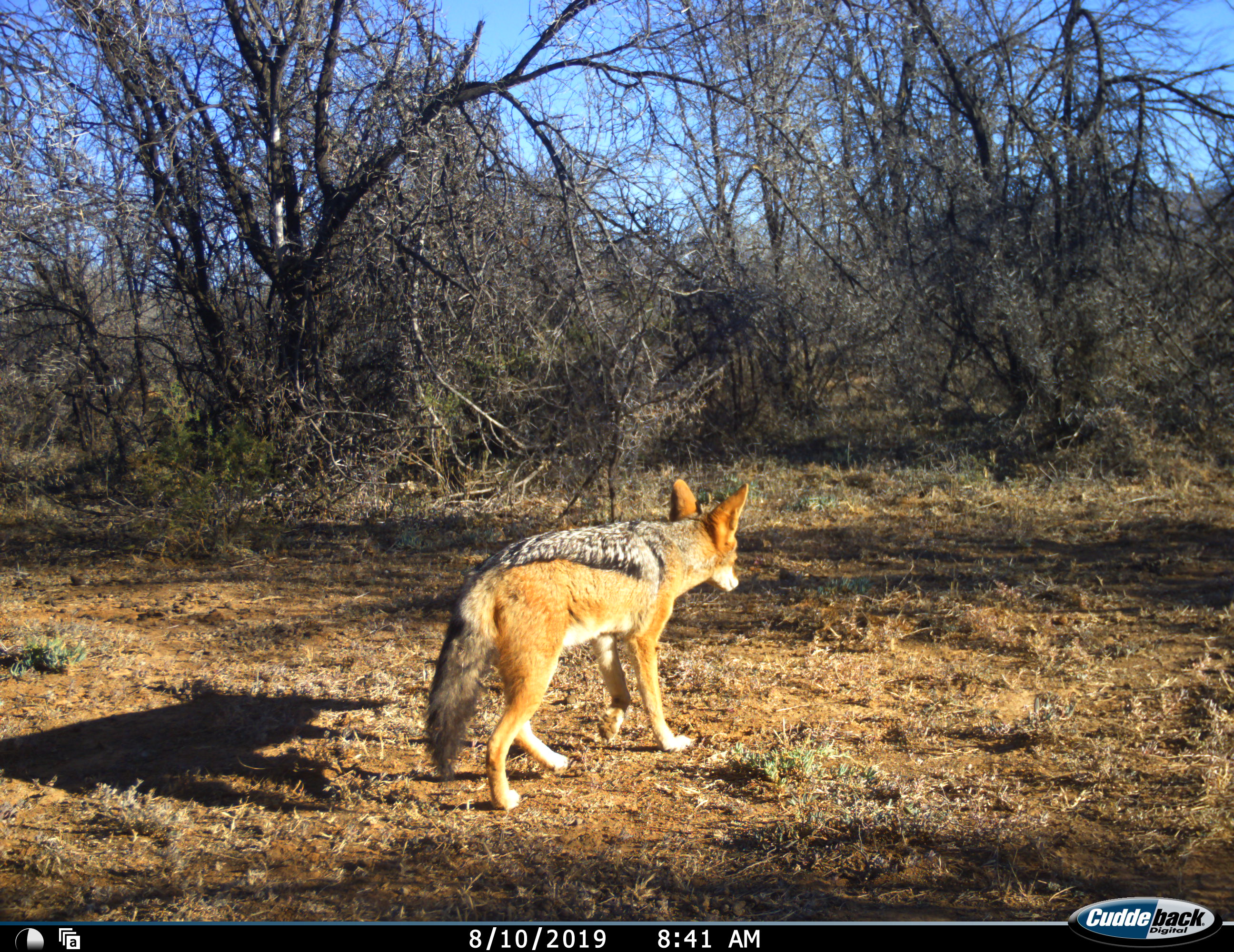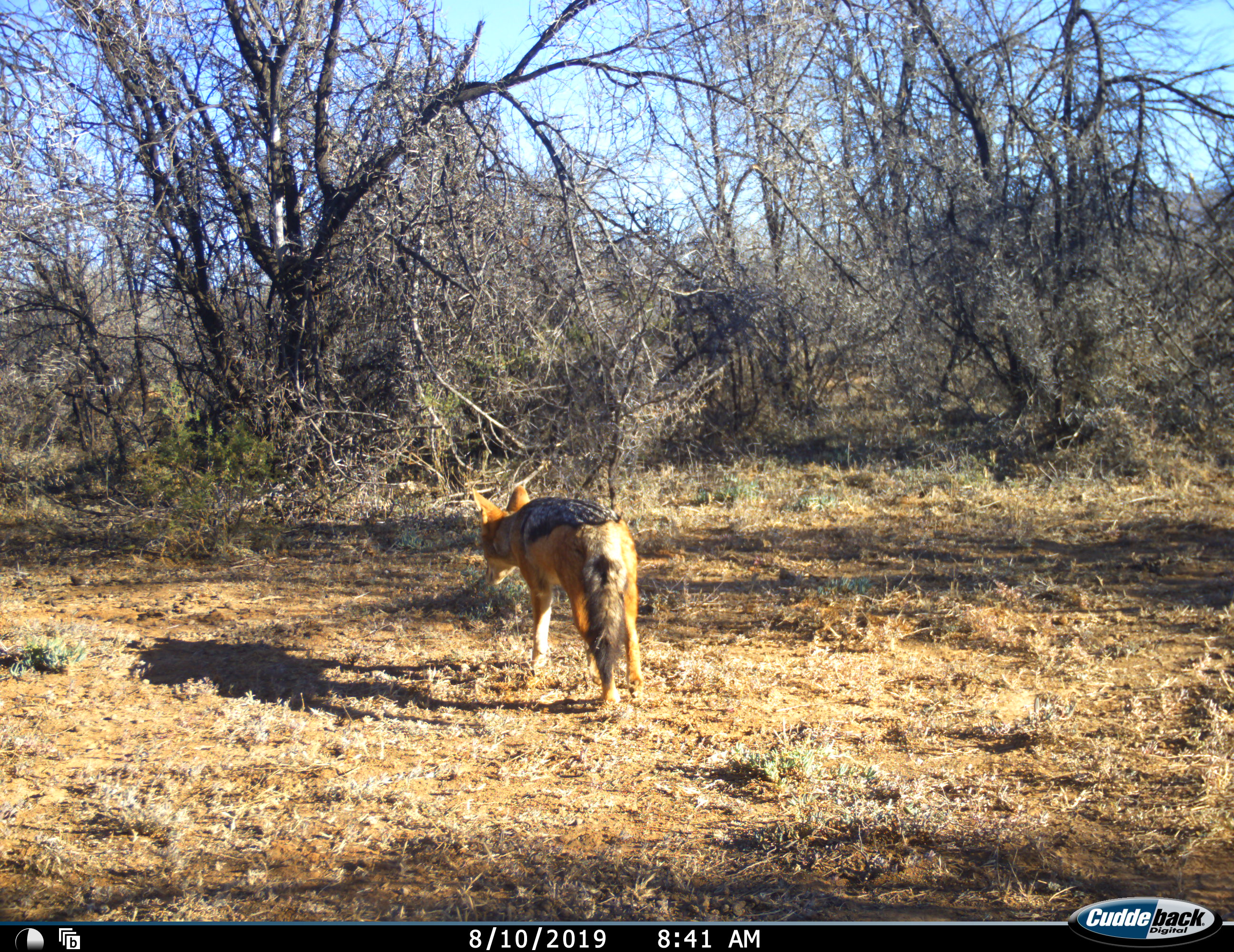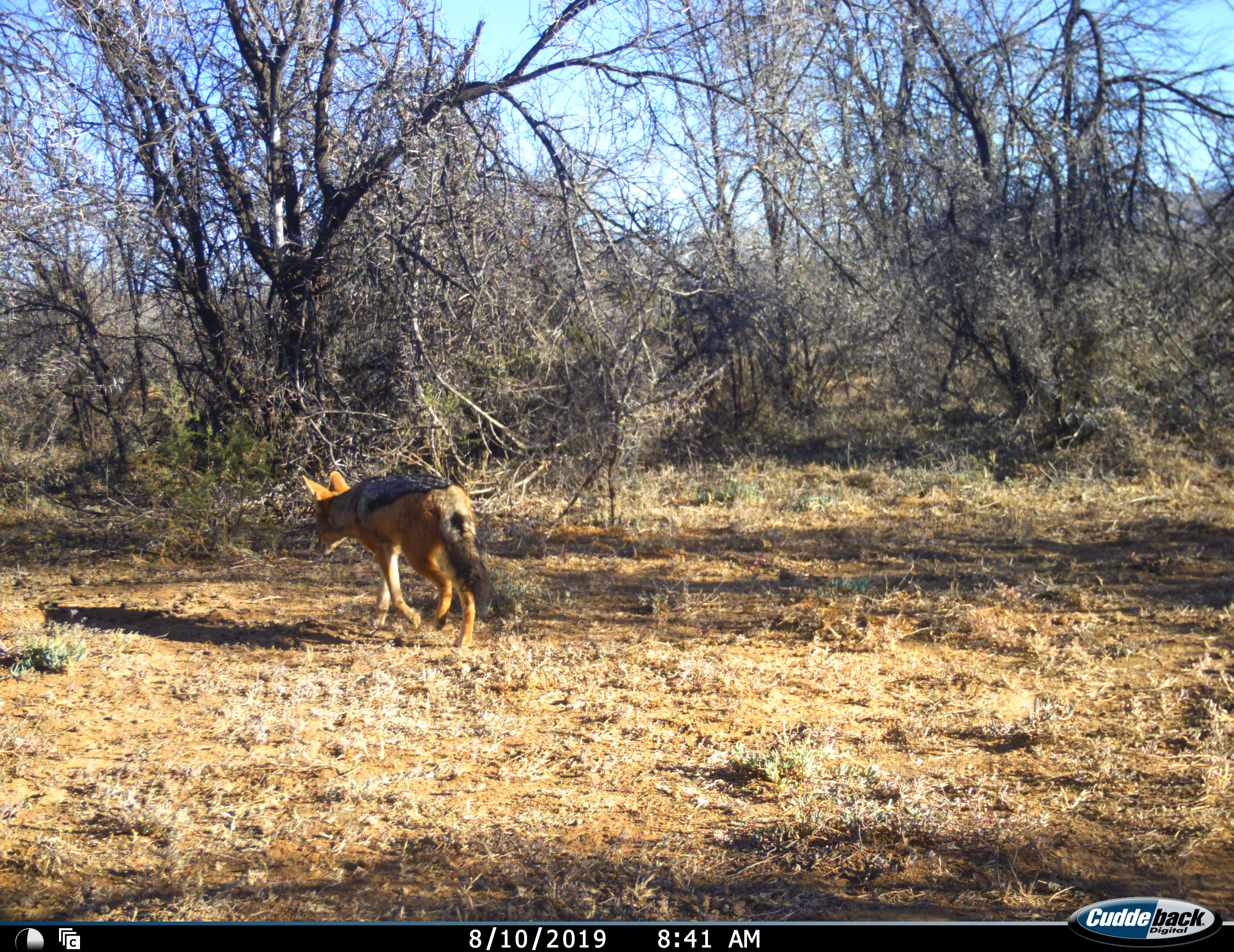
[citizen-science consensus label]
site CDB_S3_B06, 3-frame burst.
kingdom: Animalia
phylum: Chordata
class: Mammalia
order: Carnivora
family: Canidae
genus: Lupulella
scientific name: Lupulella mesomelas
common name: black-backed jackal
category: jackalblackbacked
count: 1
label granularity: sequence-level